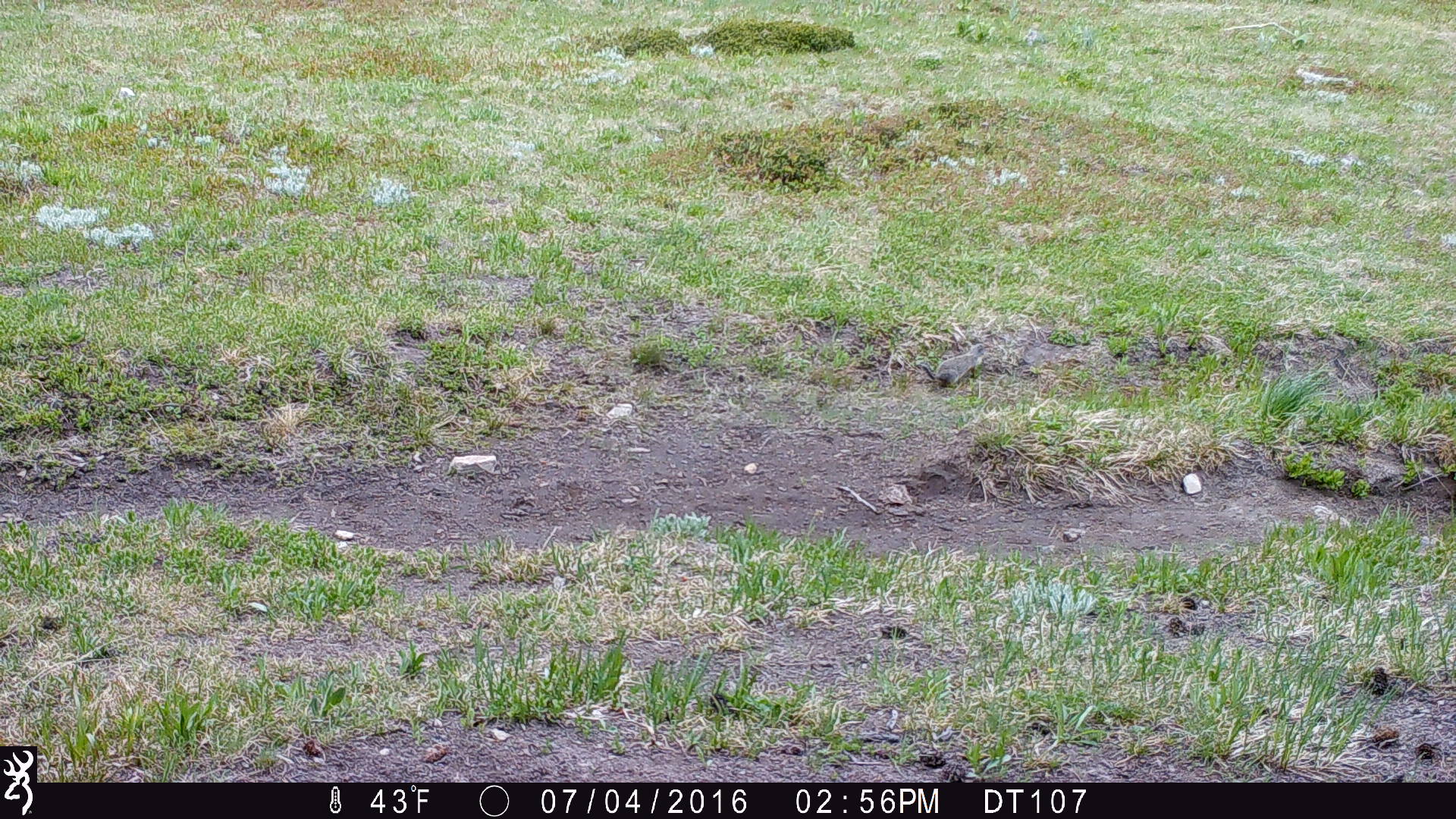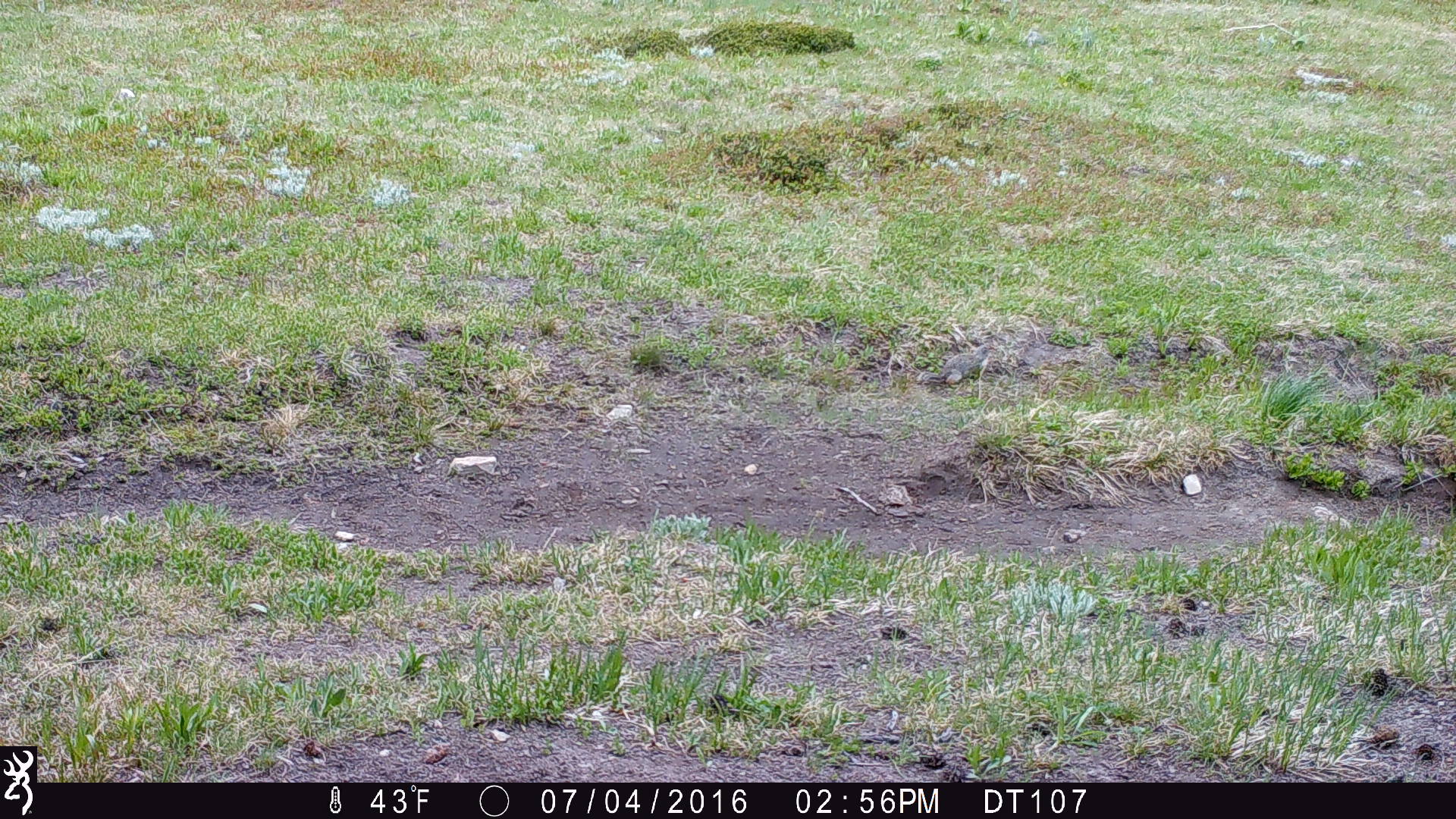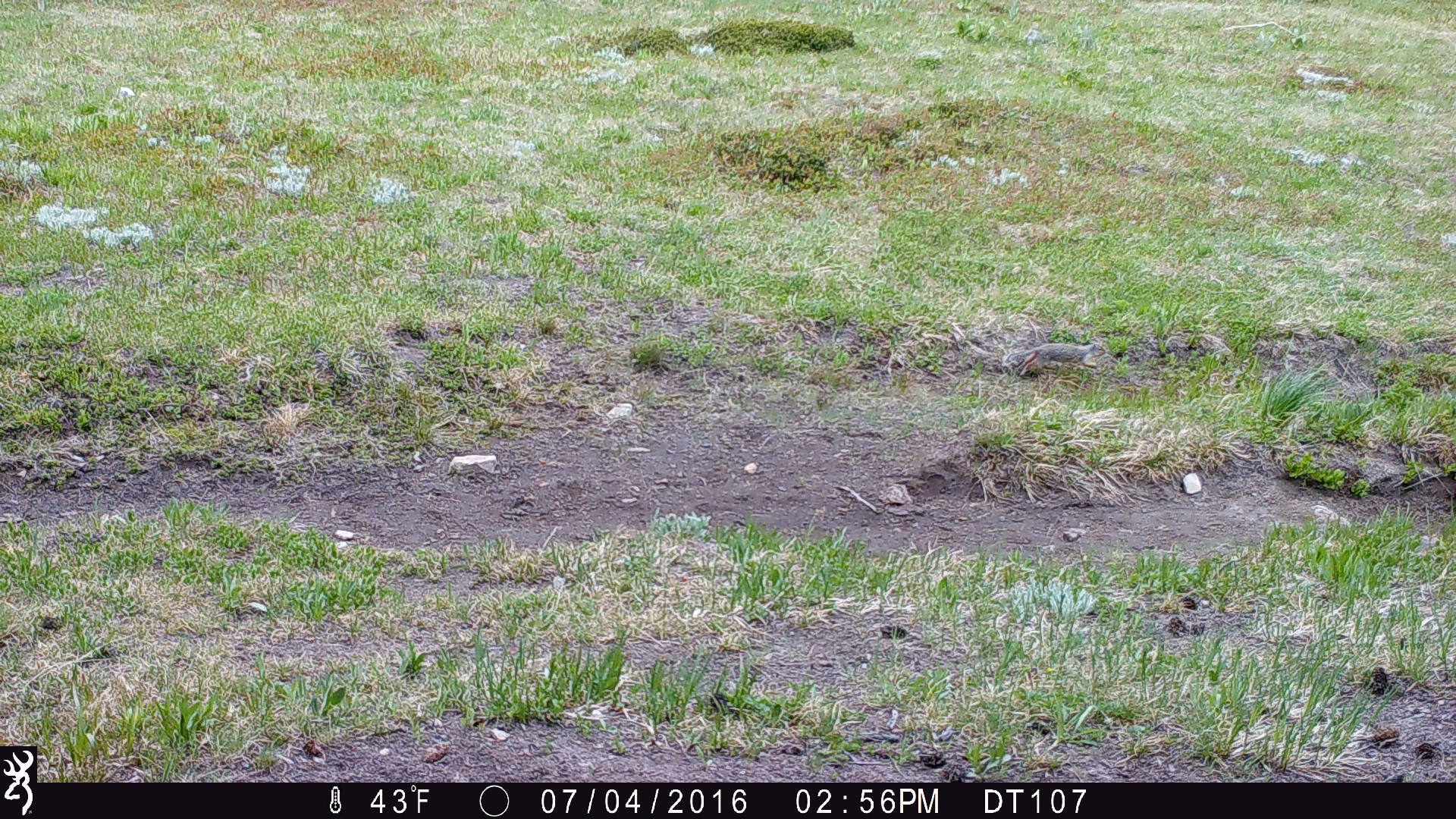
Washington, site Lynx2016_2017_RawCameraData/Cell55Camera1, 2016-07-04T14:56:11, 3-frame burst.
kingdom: Animalia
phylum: Chordata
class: Mammalia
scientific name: Mammalia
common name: small mammal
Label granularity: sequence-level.